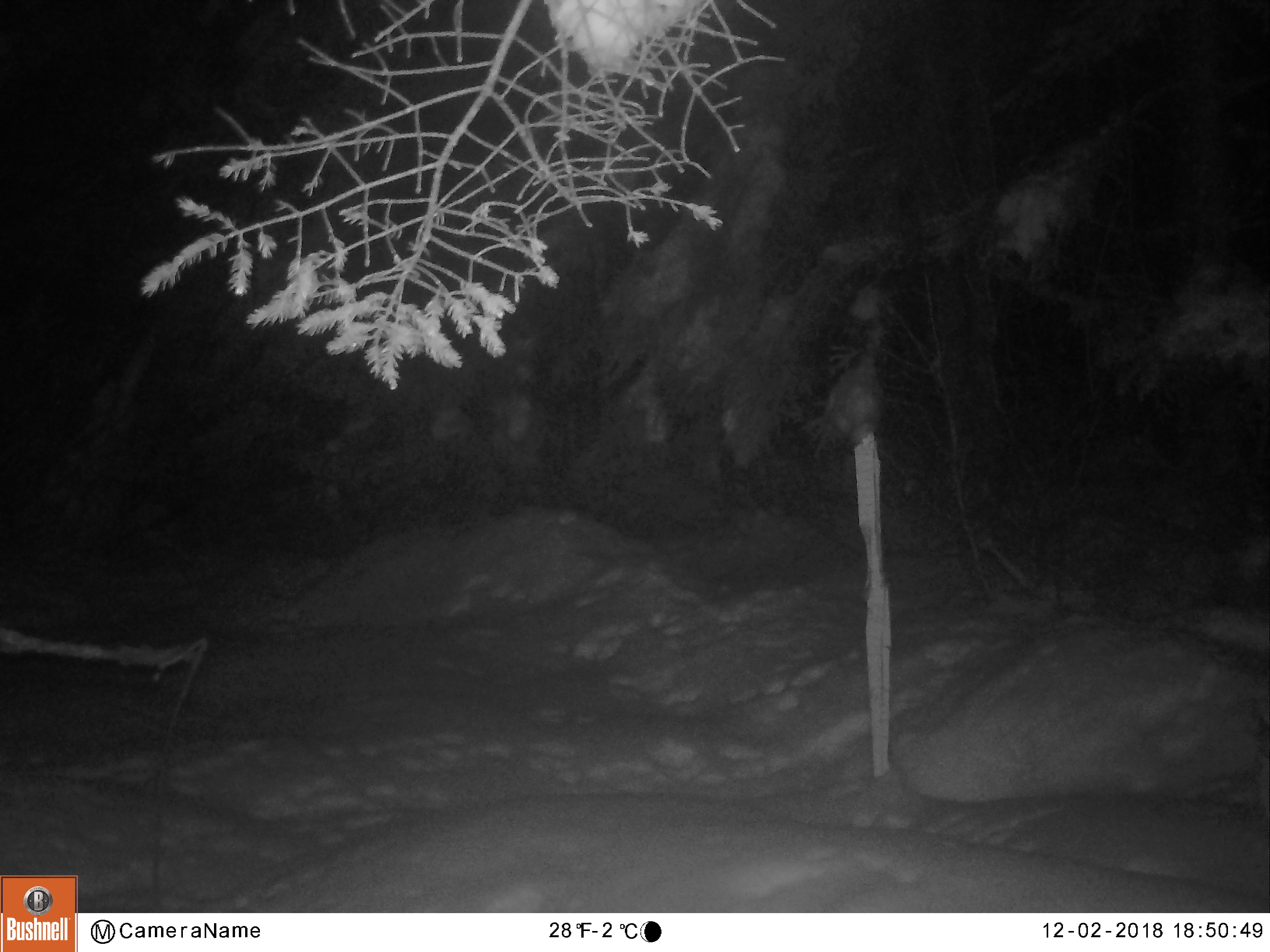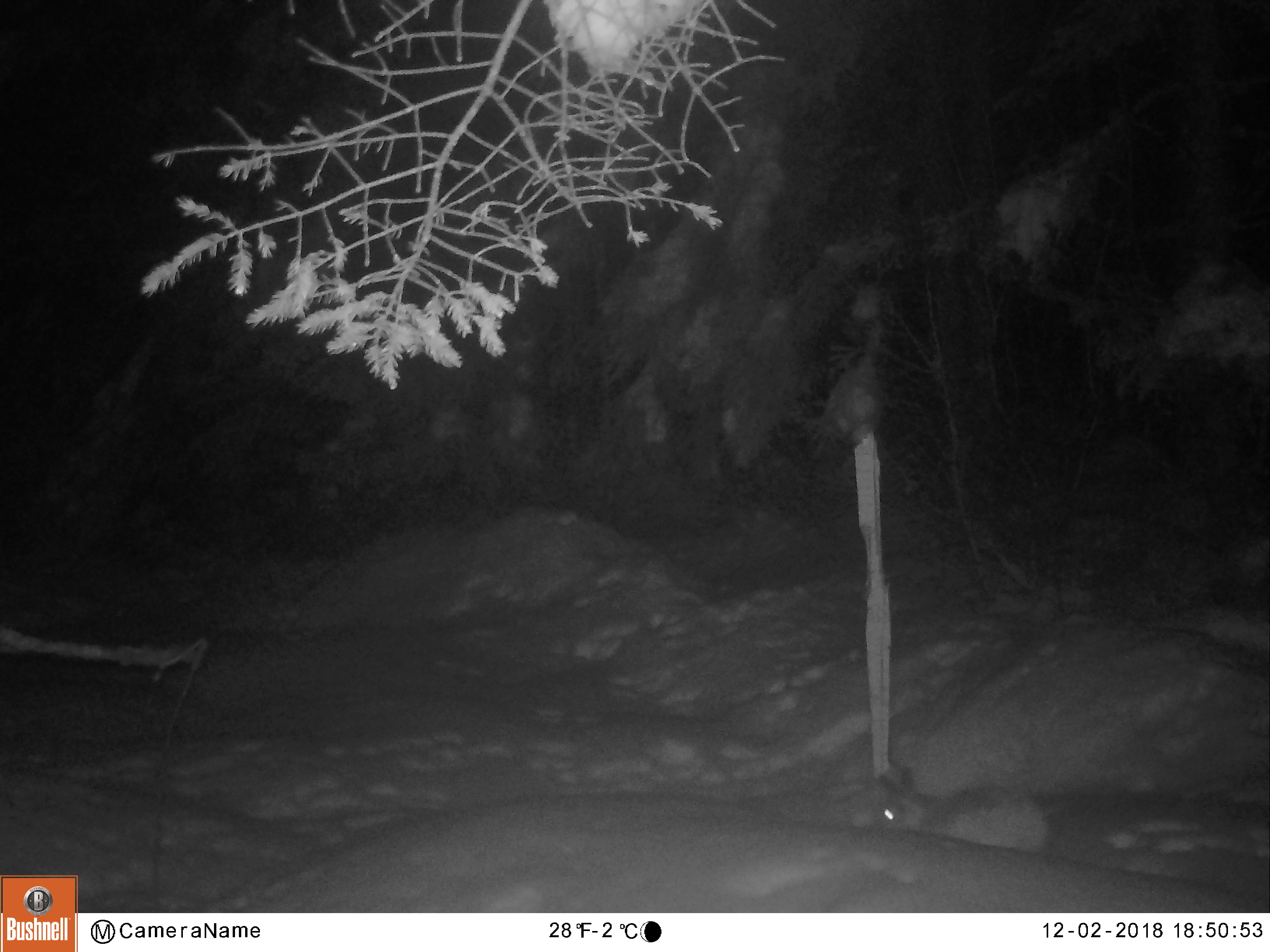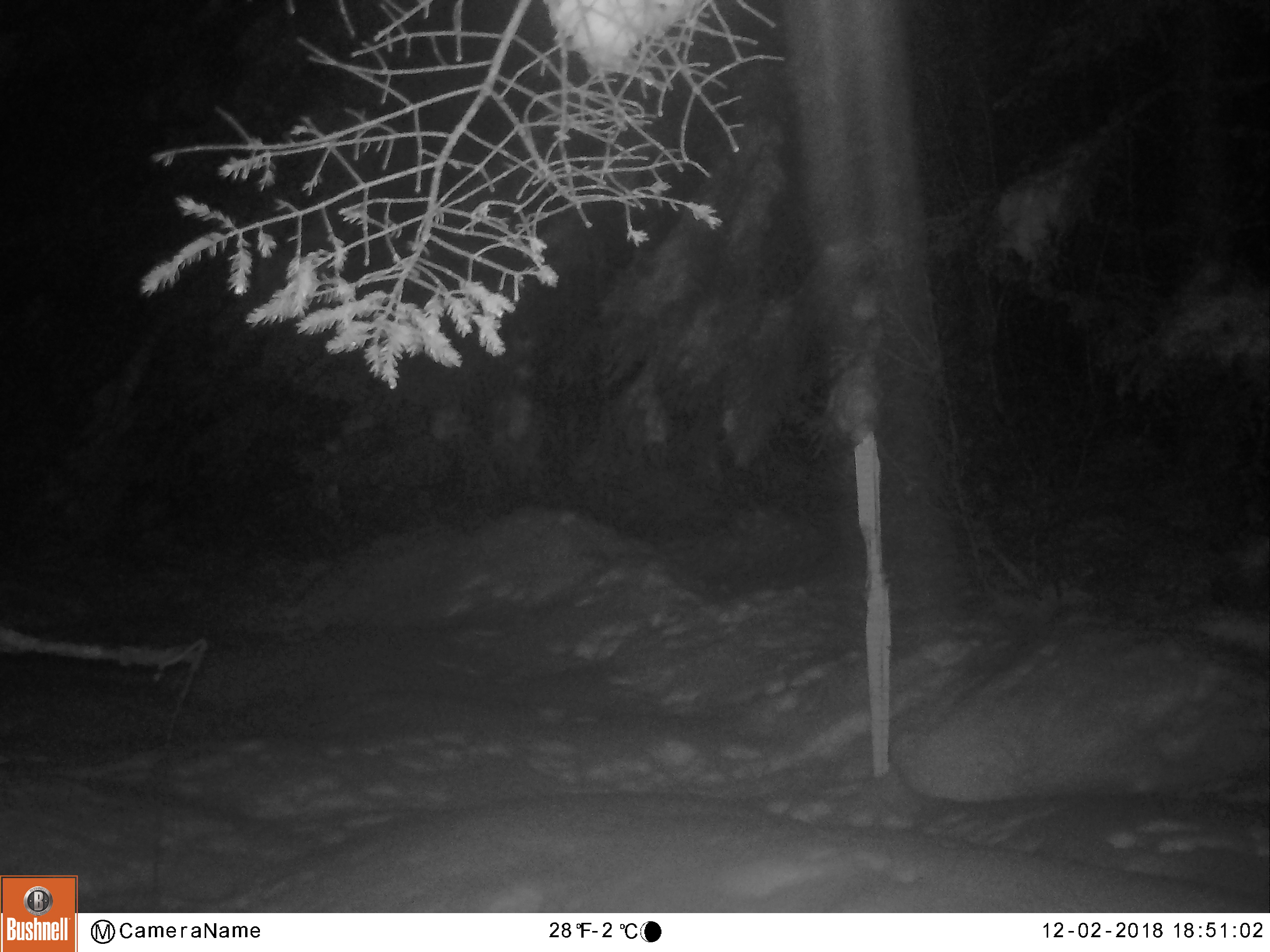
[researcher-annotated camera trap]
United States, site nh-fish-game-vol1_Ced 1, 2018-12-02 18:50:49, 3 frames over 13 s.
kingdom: Animalia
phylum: Chordata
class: Mammalia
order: Lagomorpha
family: Leporidae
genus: Lepus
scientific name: Lepus americanus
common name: snowshoe hare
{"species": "snowshoe hare (Lepus americanus)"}